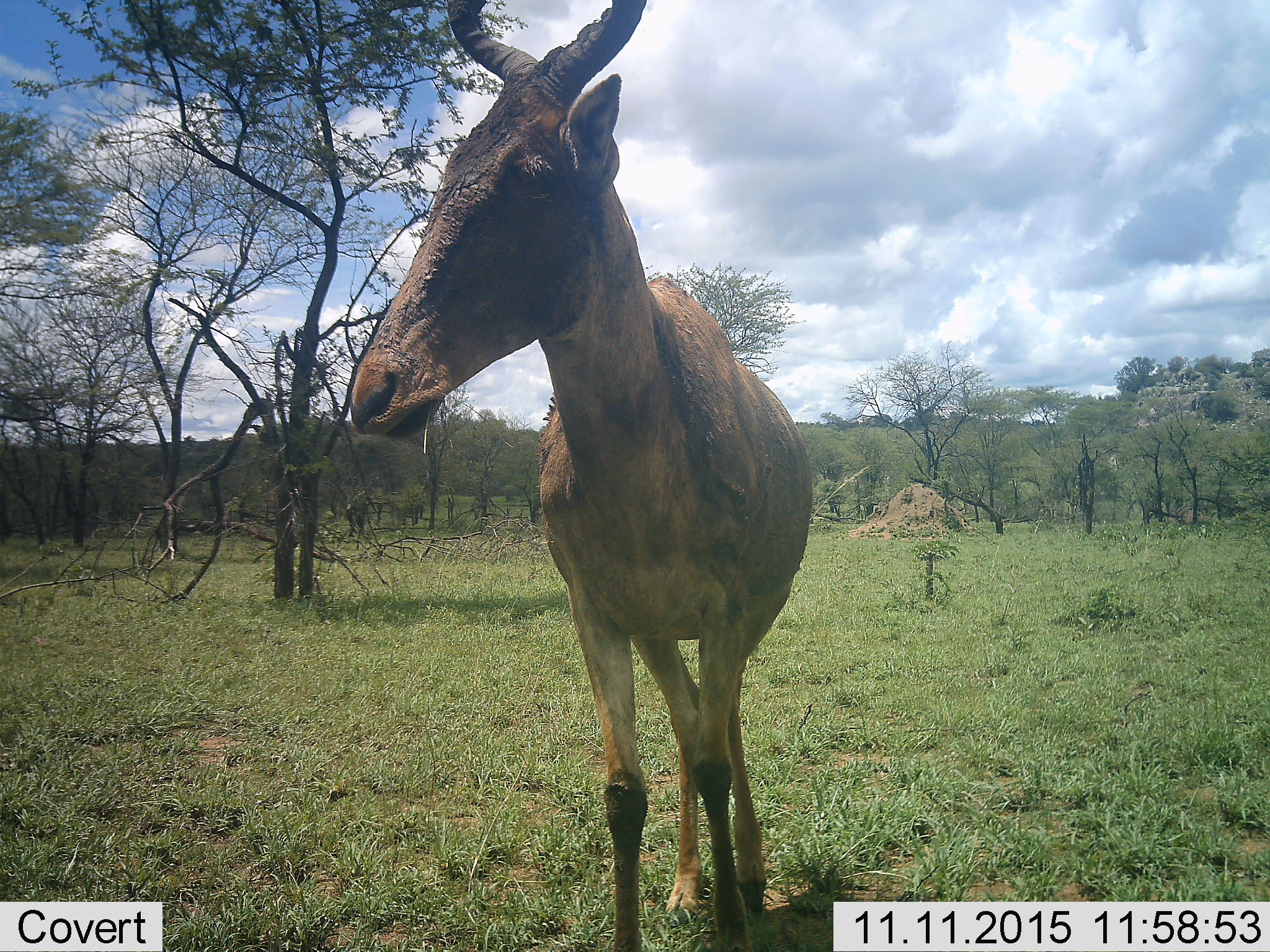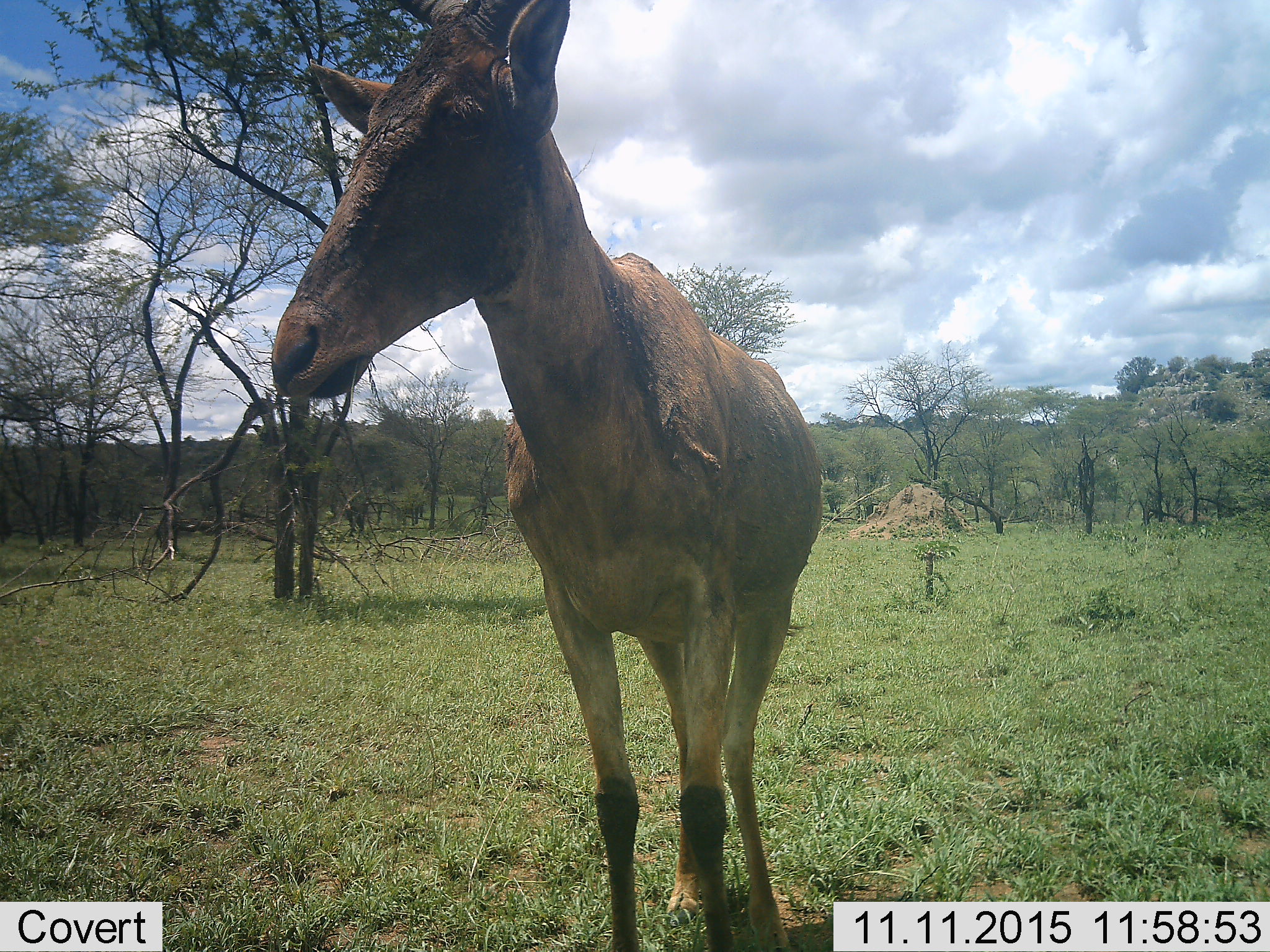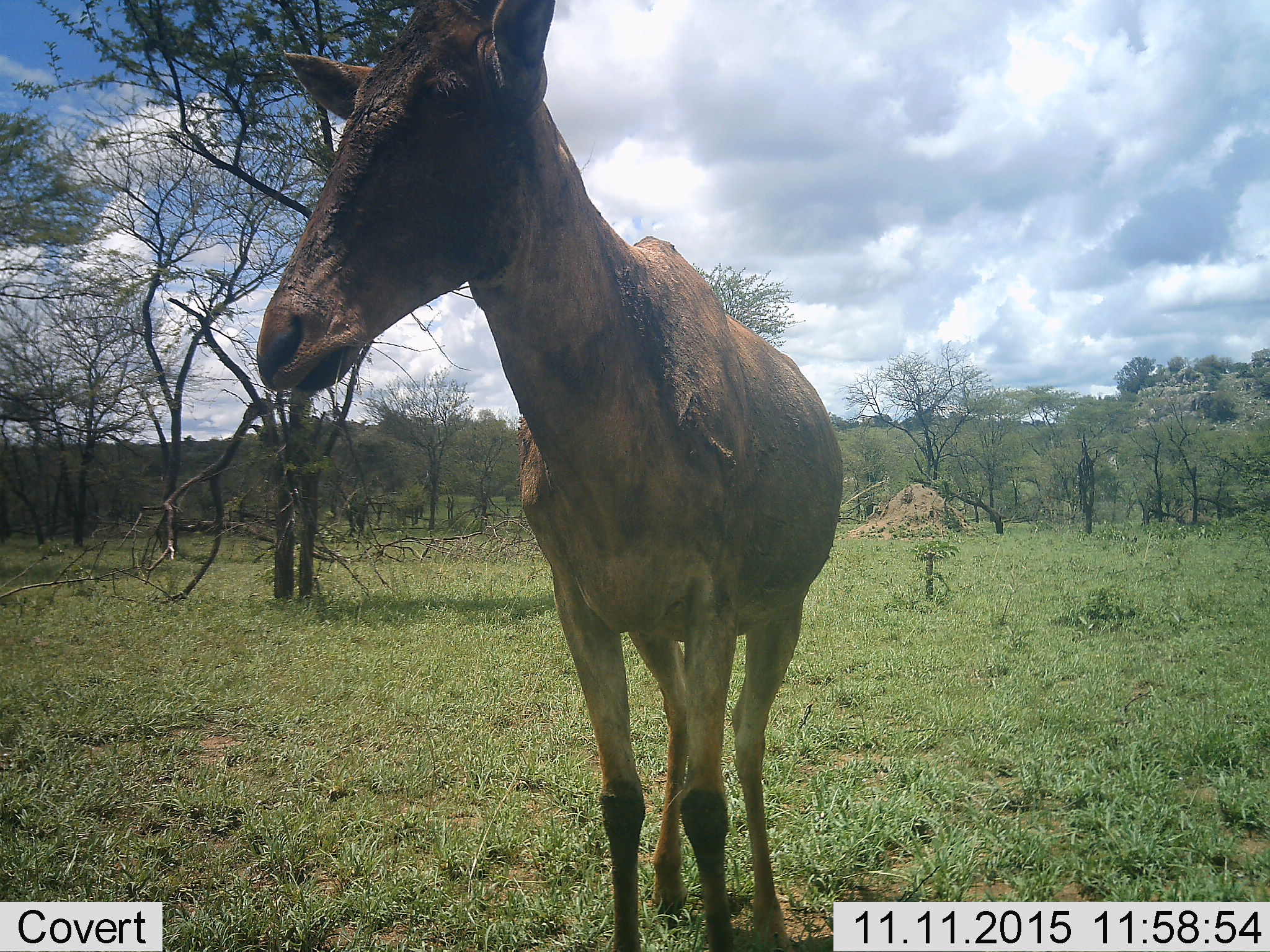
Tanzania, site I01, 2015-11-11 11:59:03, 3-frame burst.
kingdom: Animalia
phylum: Chordata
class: Mammalia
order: Artiodactyla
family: Bovidae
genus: Alcelaphus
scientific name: Alcelaphus buselaphus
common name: hartebeest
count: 1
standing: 88%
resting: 0%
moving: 12%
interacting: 0%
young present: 0%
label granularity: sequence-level